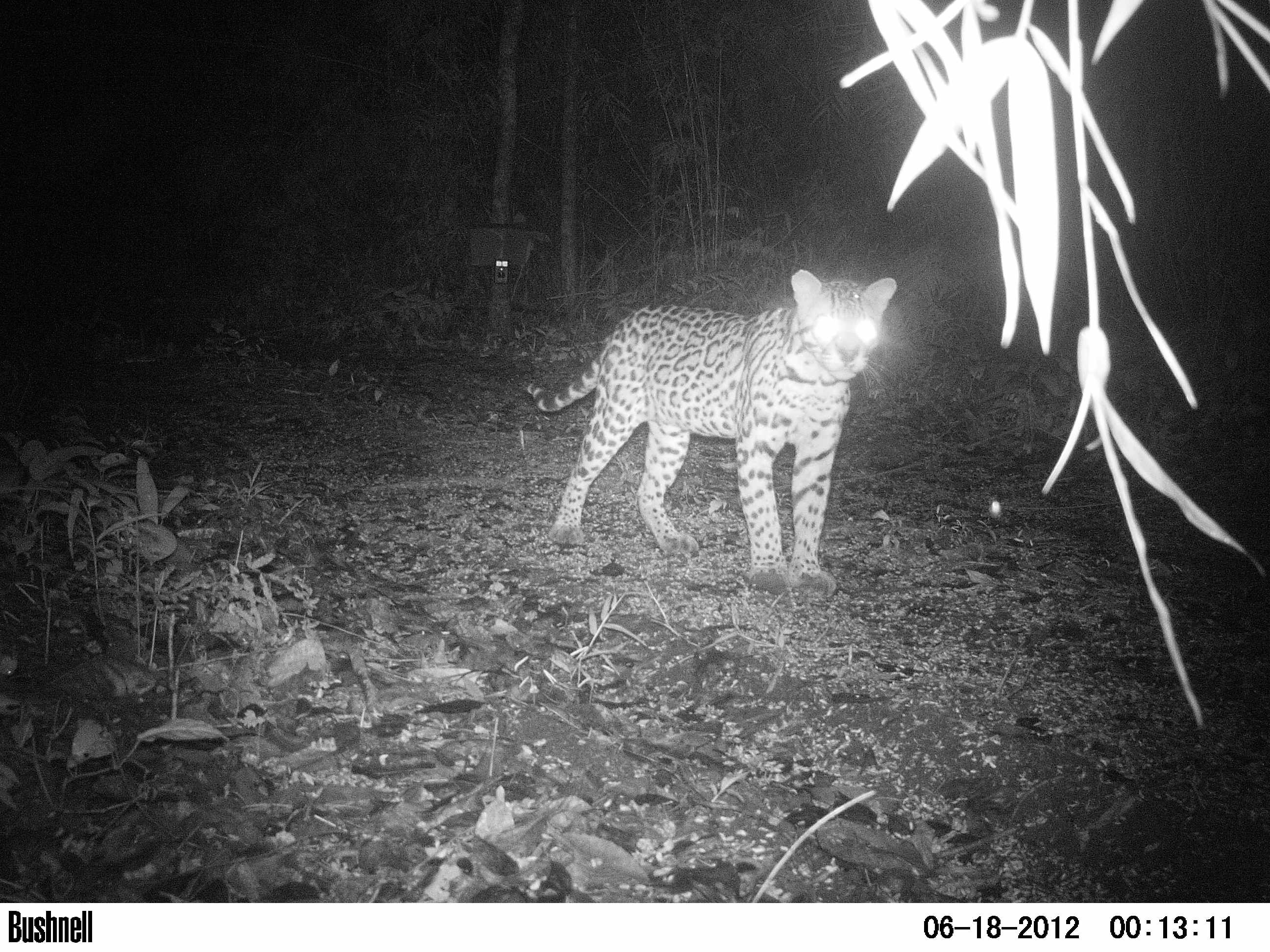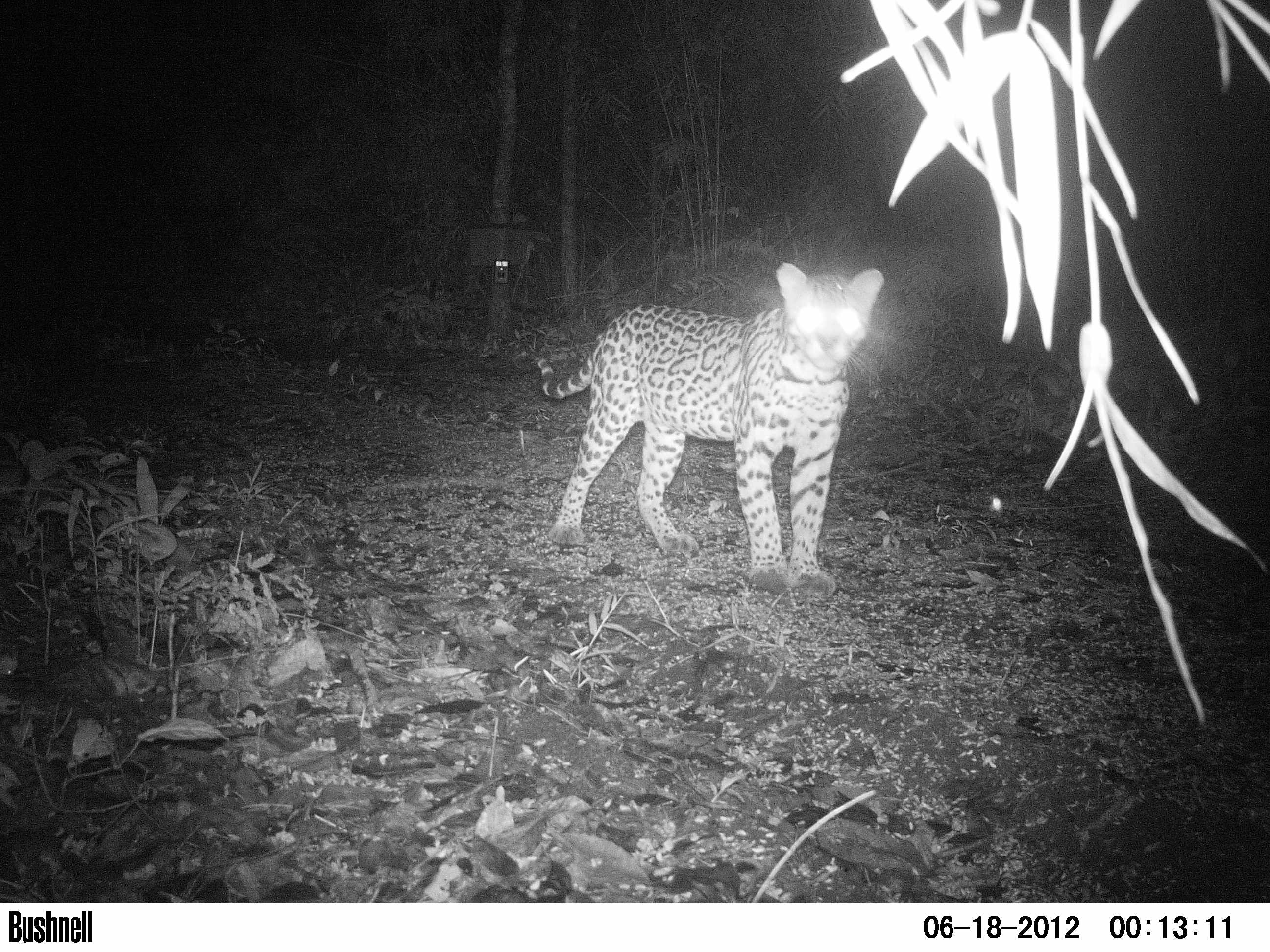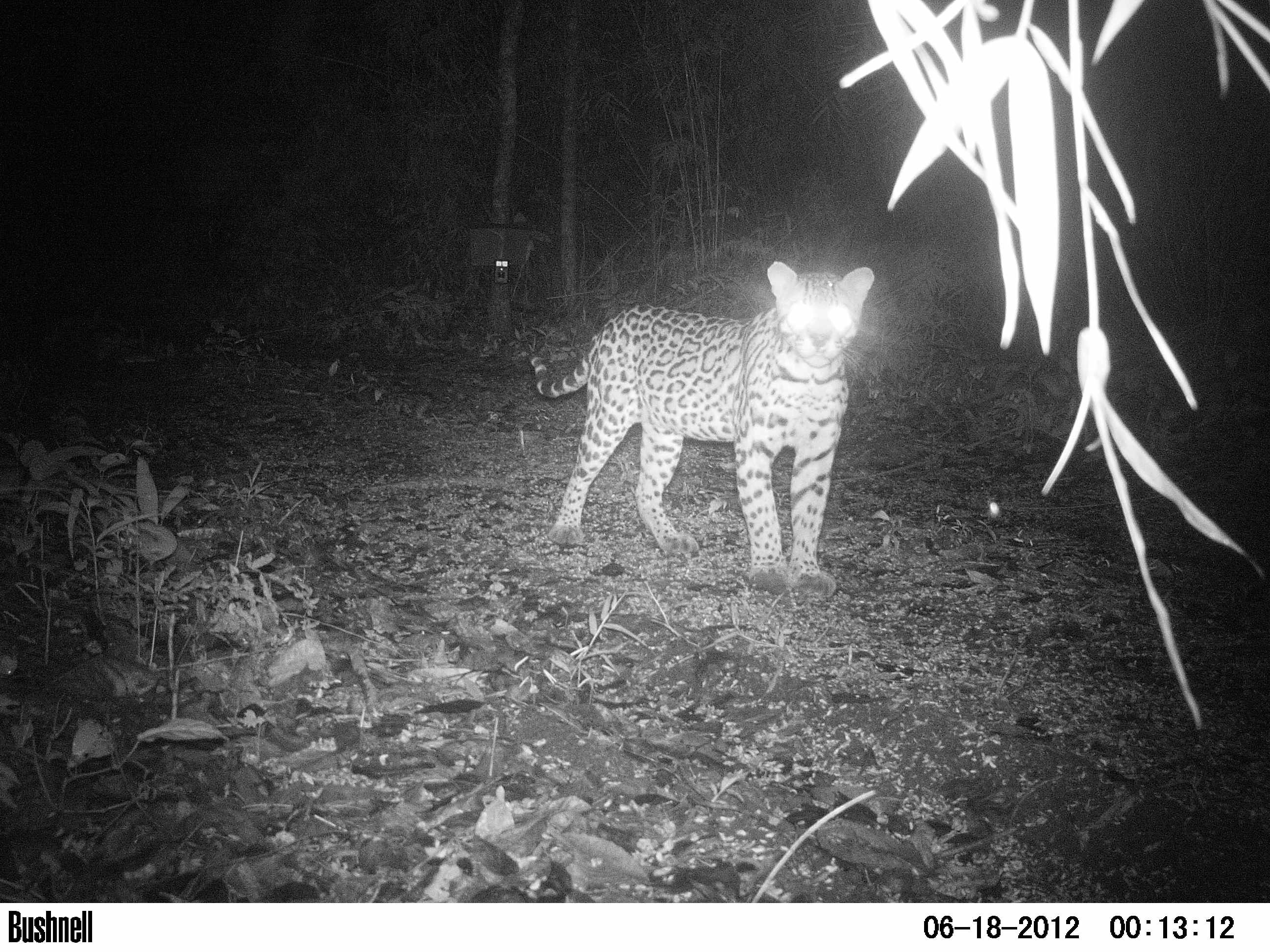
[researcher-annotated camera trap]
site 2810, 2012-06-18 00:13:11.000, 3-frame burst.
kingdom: Animalia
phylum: Chordata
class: Aves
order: Galliformes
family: Phasianidae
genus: Meleagris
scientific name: Meleagris ocellata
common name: ocellated turkey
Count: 3.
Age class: adult.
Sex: female.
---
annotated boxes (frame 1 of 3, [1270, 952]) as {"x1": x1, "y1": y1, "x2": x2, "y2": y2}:
meleagris ocellata: {"x1": 514, "y1": 266, "x2": 896, "y2": 594}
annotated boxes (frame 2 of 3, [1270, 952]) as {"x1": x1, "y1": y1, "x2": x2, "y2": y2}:
meleagris ocellata: {"x1": 533, "y1": 260, "x2": 885, "y2": 596}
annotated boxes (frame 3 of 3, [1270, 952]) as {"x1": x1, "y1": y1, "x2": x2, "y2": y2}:
meleagris ocellata: {"x1": 527, "y1": 260, "x2": 876, "y2": 599}